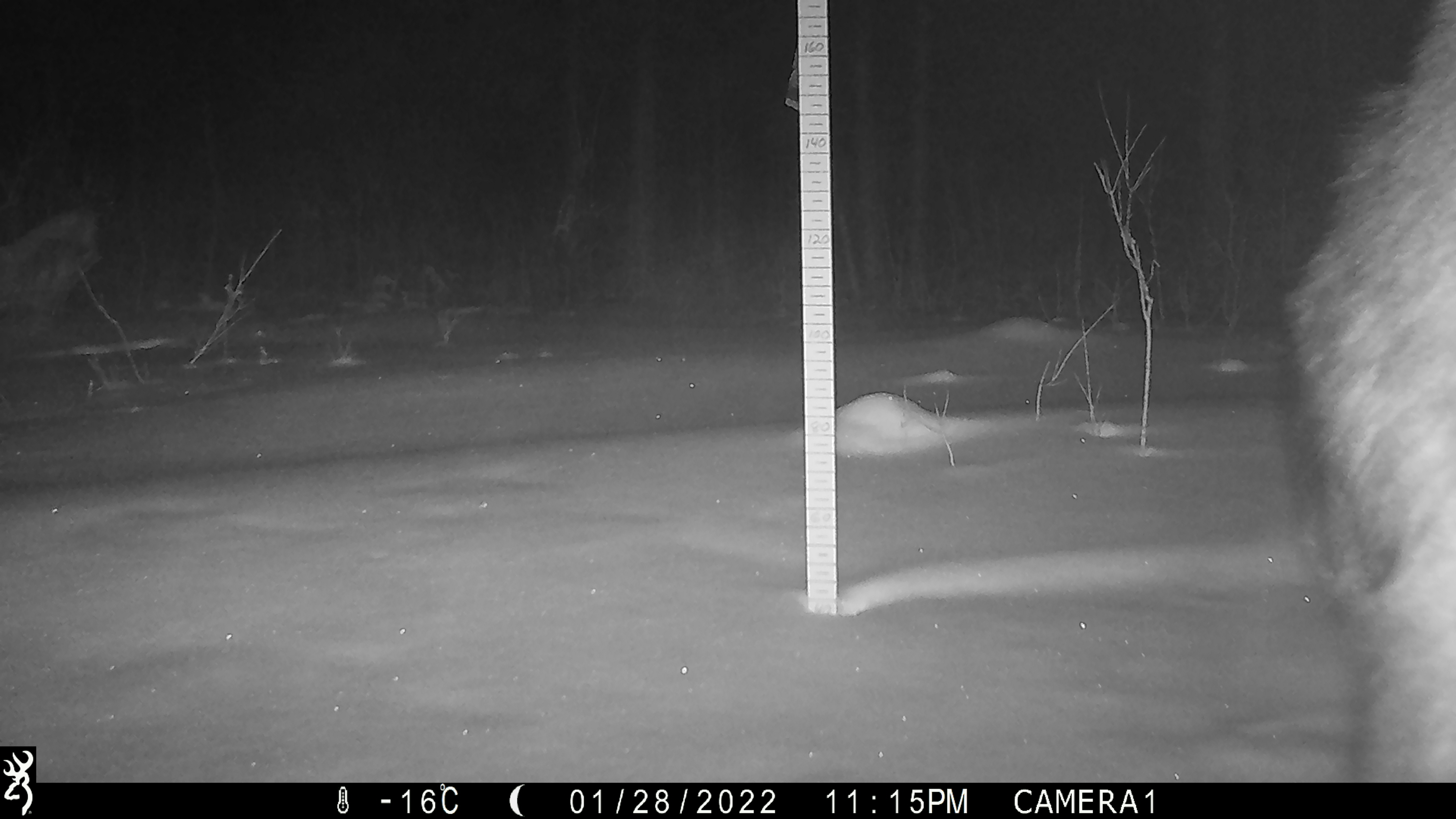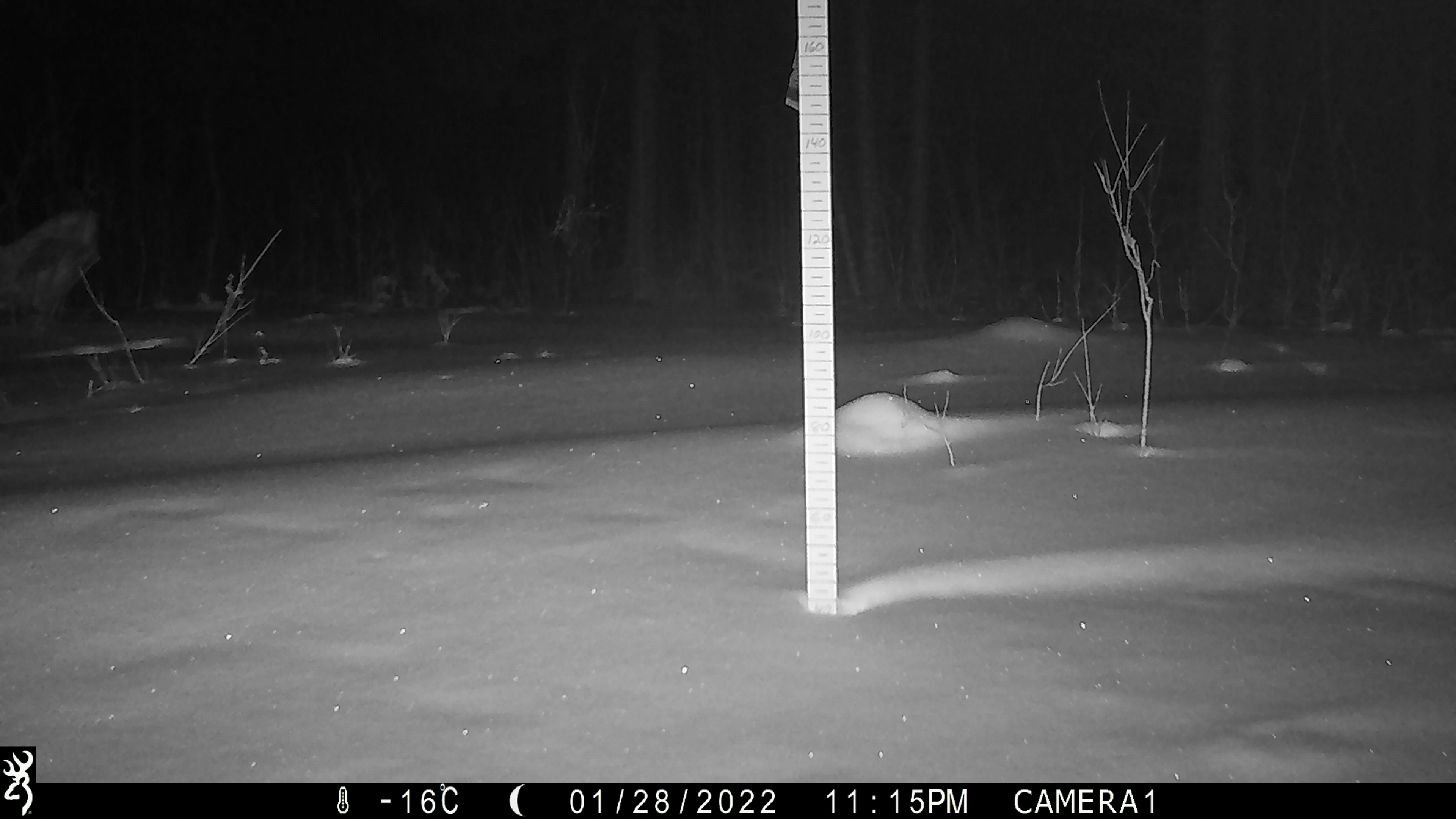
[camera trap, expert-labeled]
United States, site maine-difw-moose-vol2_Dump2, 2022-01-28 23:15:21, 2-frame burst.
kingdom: Animalia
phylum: Chordata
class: Mammalia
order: Artiodactyla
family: Cervidae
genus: Alces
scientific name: Alces alces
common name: moose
Moose (Alces alces).